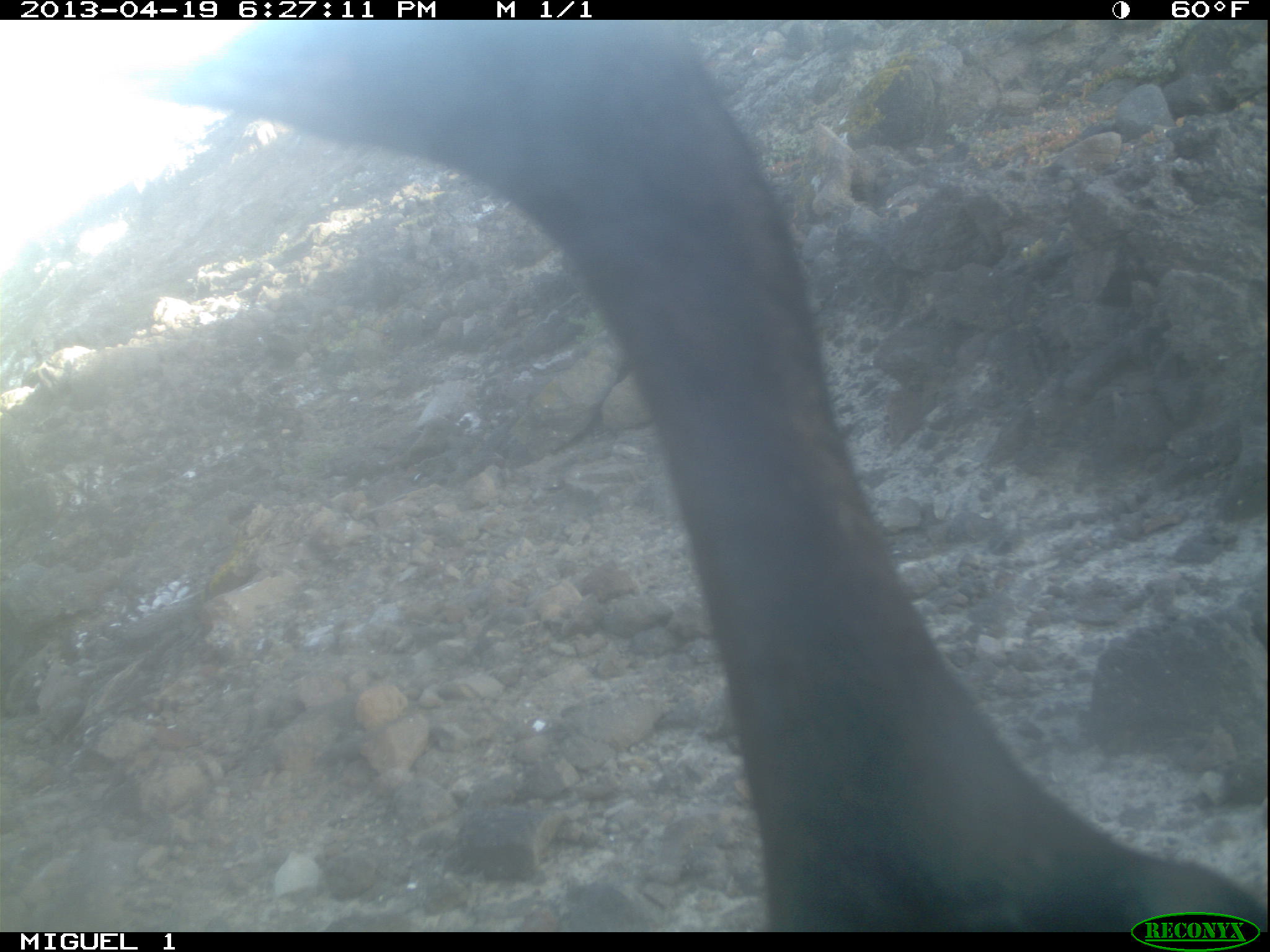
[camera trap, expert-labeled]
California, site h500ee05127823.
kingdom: Animalia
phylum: Chordata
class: Aves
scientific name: Aves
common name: bird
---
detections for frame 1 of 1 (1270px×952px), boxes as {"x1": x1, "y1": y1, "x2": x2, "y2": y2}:
bird: {"x1": 194, "y1": 20, "x2": 1267, "y2": 932}